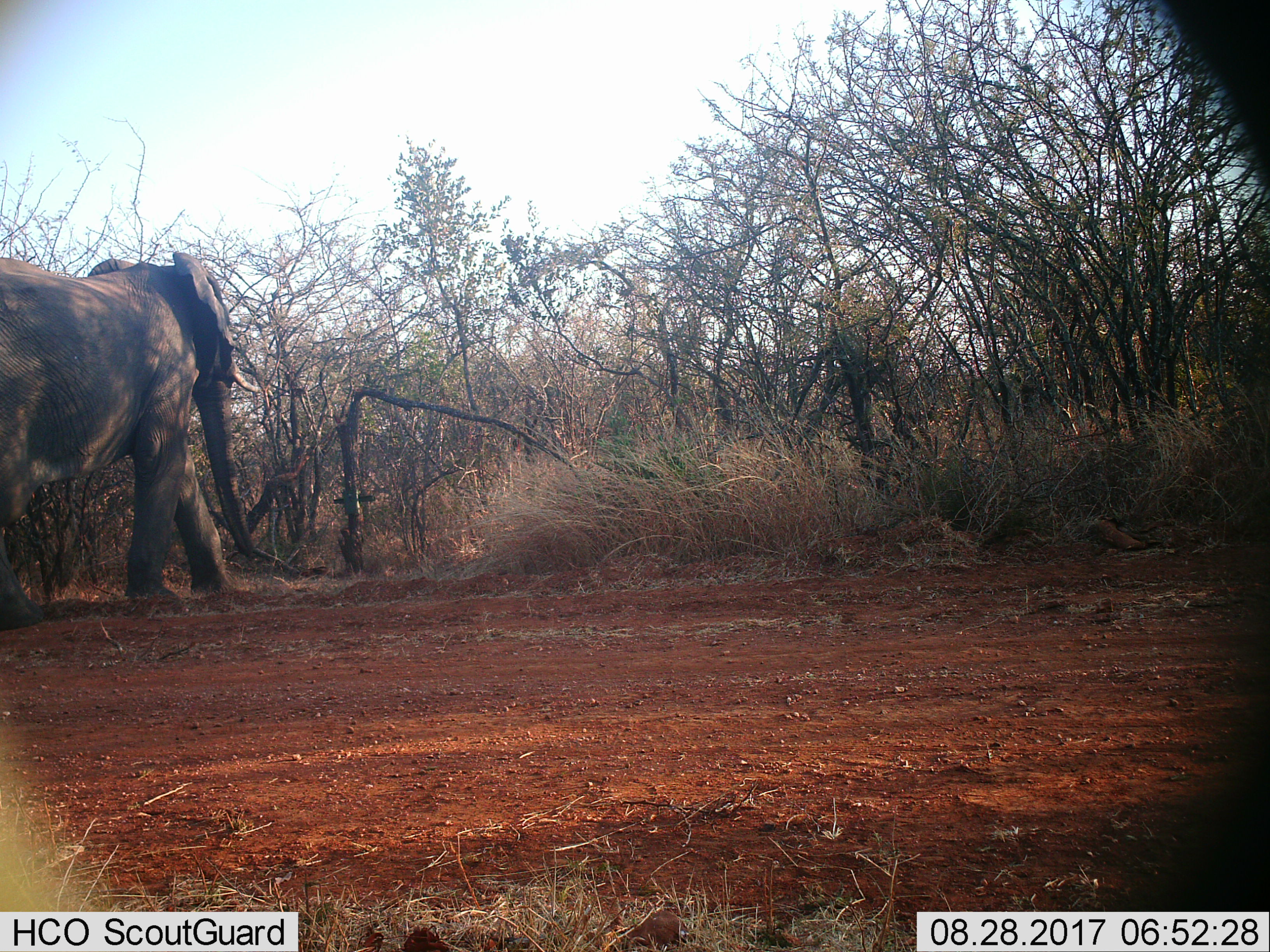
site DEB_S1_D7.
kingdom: Animalia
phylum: Chordata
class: Mammalia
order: Proboscidea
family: Elephantidae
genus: Loxodonta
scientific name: Loxodonta africana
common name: african bush elephant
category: elephant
Elephant (african bush elephant) (Loxodonta africana), count 1. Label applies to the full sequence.